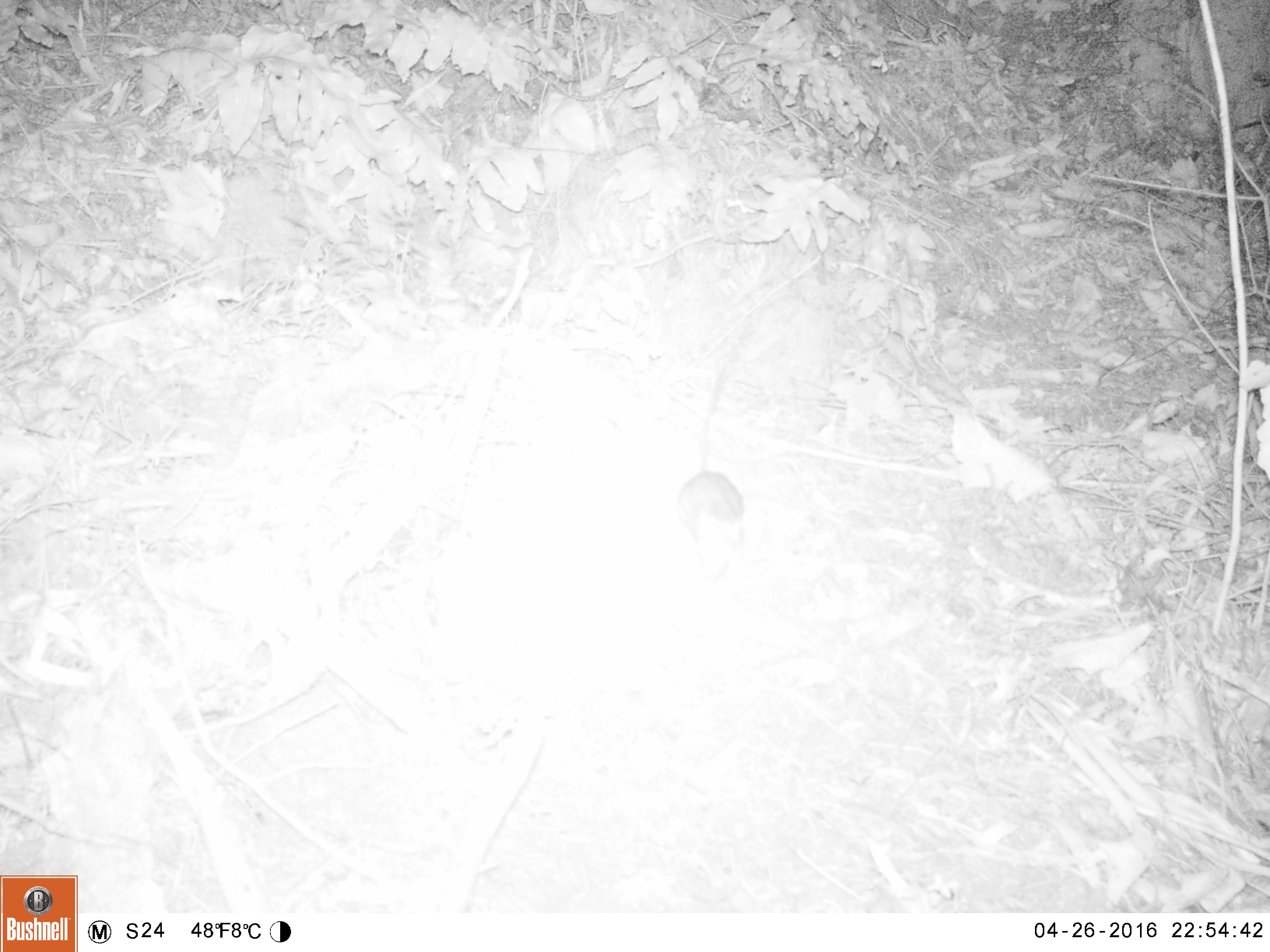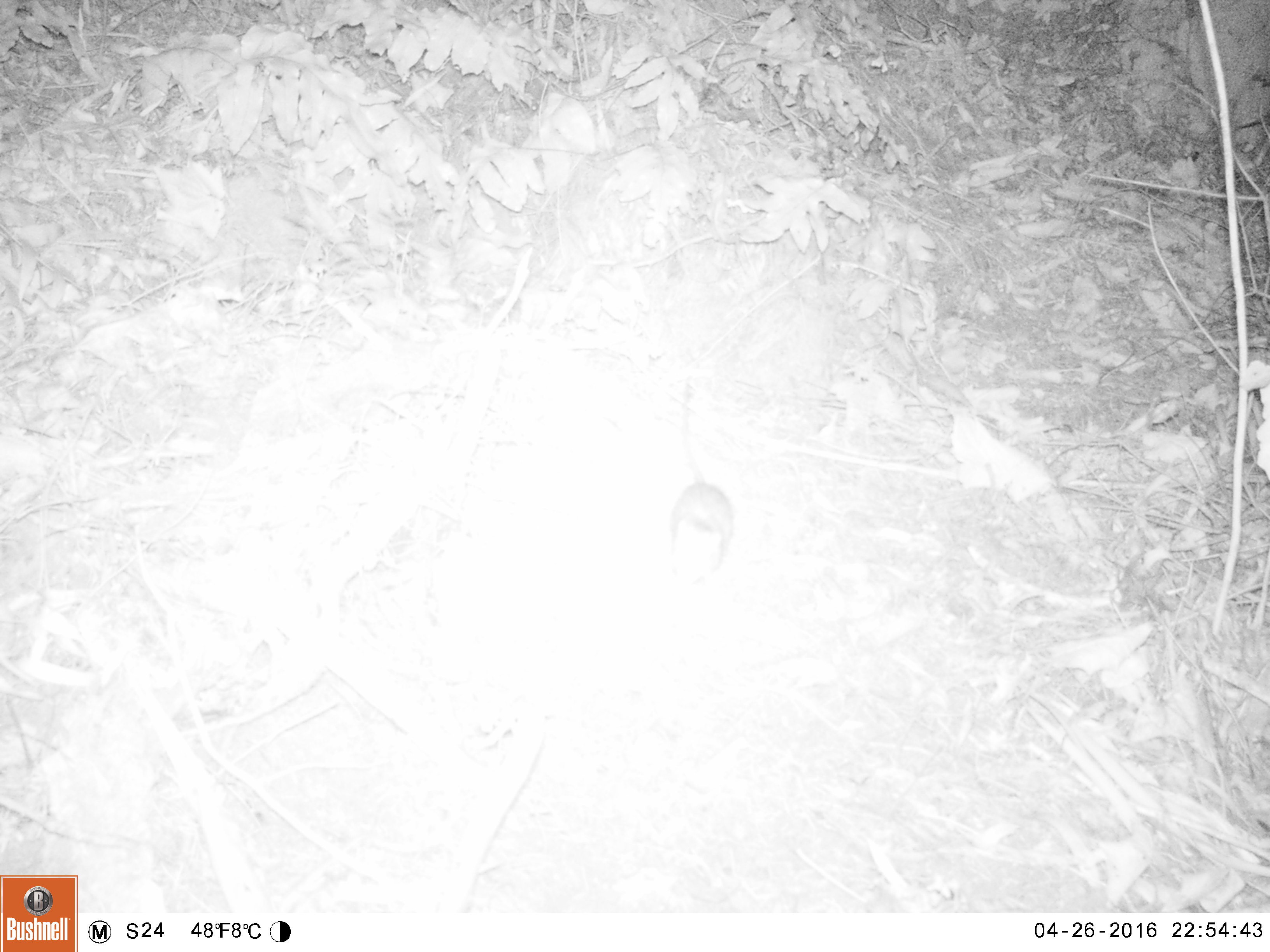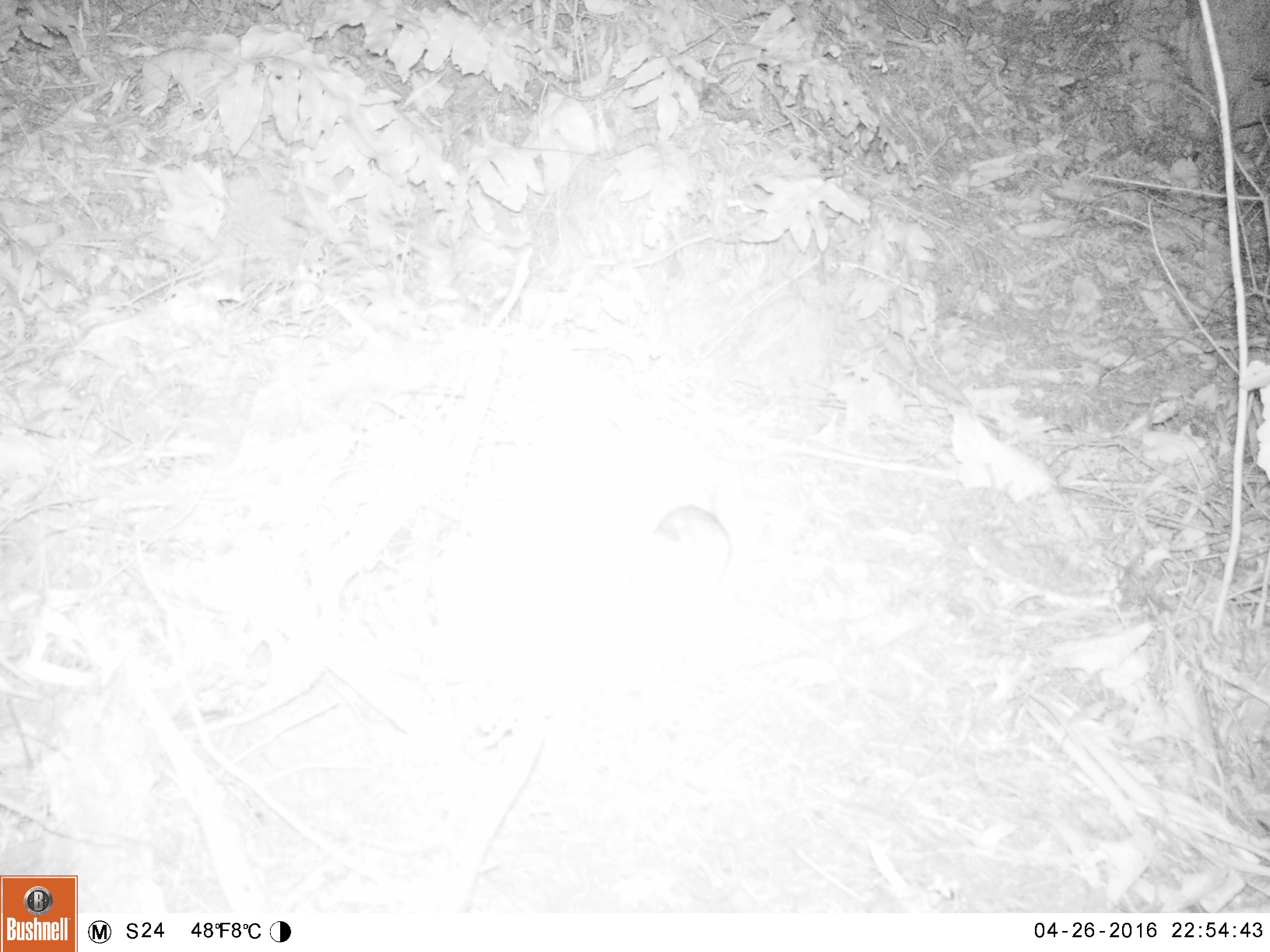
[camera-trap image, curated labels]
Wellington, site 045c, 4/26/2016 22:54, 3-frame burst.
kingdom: Animalia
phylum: Chordata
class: Mammalia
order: Rodentia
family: Muridae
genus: Rattus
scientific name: Rattus rattus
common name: ship rat